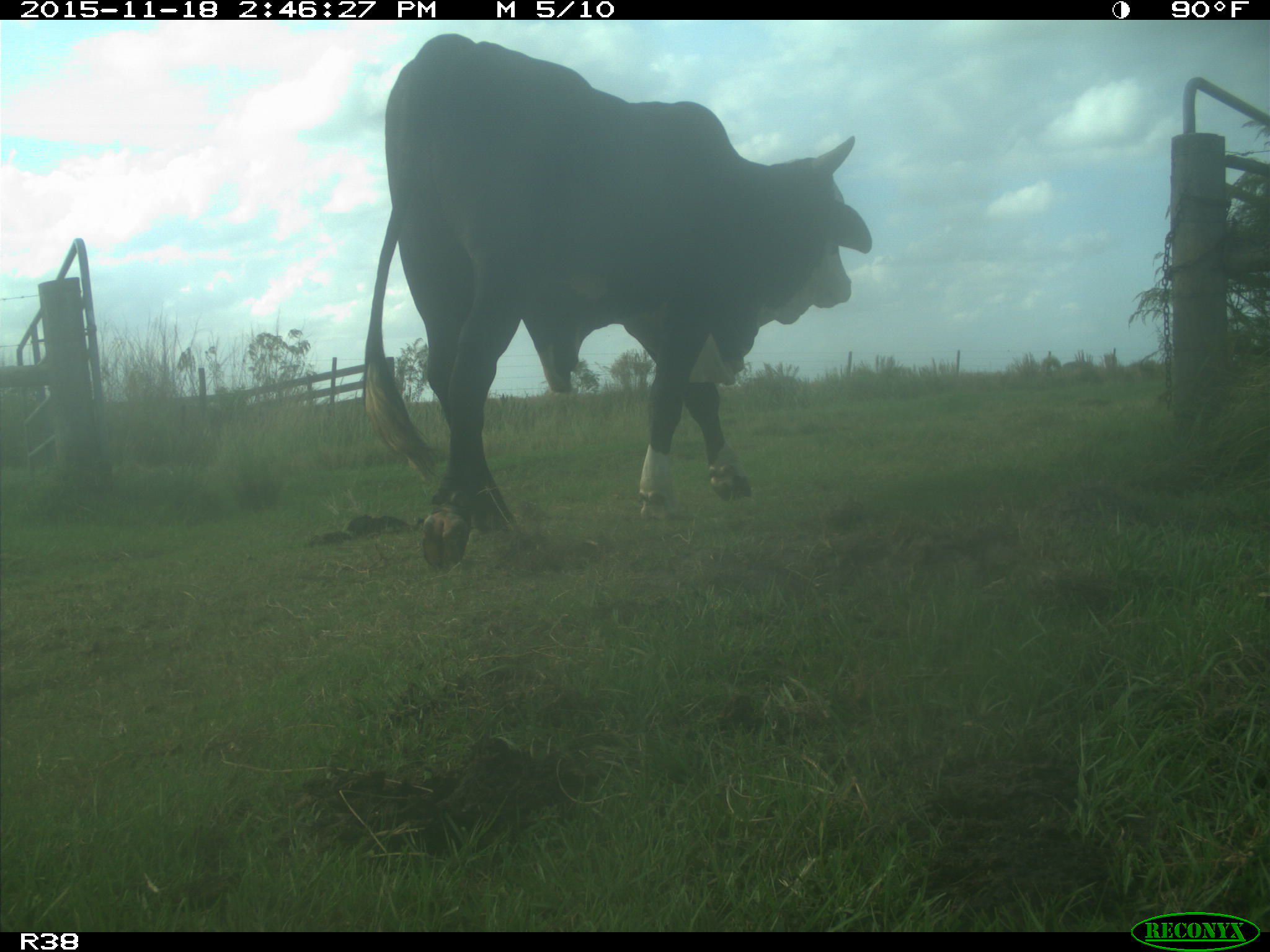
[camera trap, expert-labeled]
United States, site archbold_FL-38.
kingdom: Animalia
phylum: Chordata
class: Mammalia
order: Artiodactyla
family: Bovidae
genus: Bos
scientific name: Bos taurus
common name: domestic cow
Bos taurus (domestic cow).